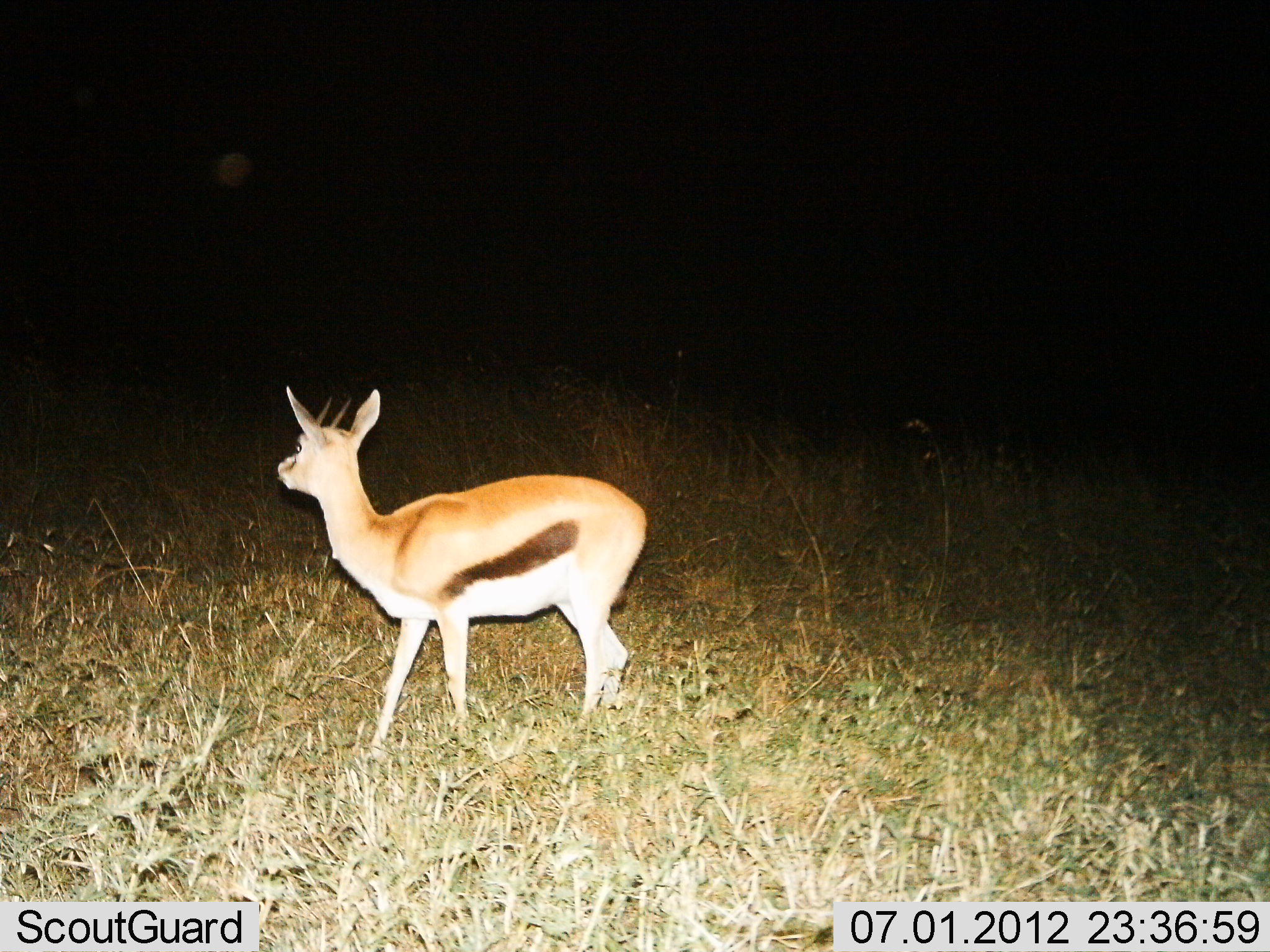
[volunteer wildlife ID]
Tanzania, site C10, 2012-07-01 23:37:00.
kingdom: Animalia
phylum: Chordata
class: Mammalia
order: Artiodactyla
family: Bovidae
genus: Eudorcas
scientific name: Eudorcas thomsonii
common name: thomson's gazelle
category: gazellethomsons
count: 1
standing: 100%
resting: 0%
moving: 0%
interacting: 0%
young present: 0%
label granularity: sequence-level